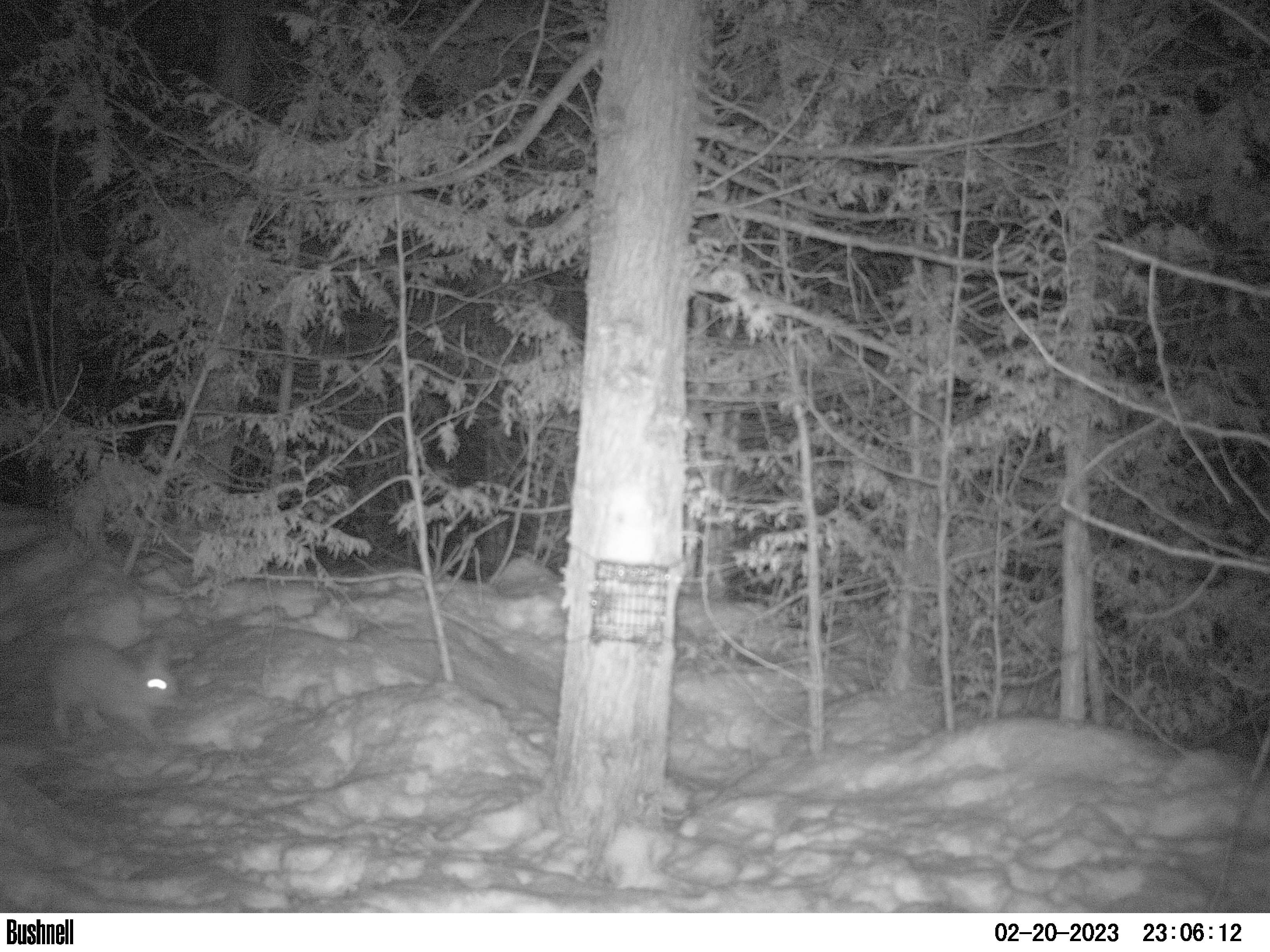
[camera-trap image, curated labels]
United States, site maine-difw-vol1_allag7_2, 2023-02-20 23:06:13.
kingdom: Animalia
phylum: Chordata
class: Mammalia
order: Lagomorpha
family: Leporidae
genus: Lepus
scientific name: Lepus americanus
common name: snowshoe hare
Snowshoe hare (Lepus americanus).